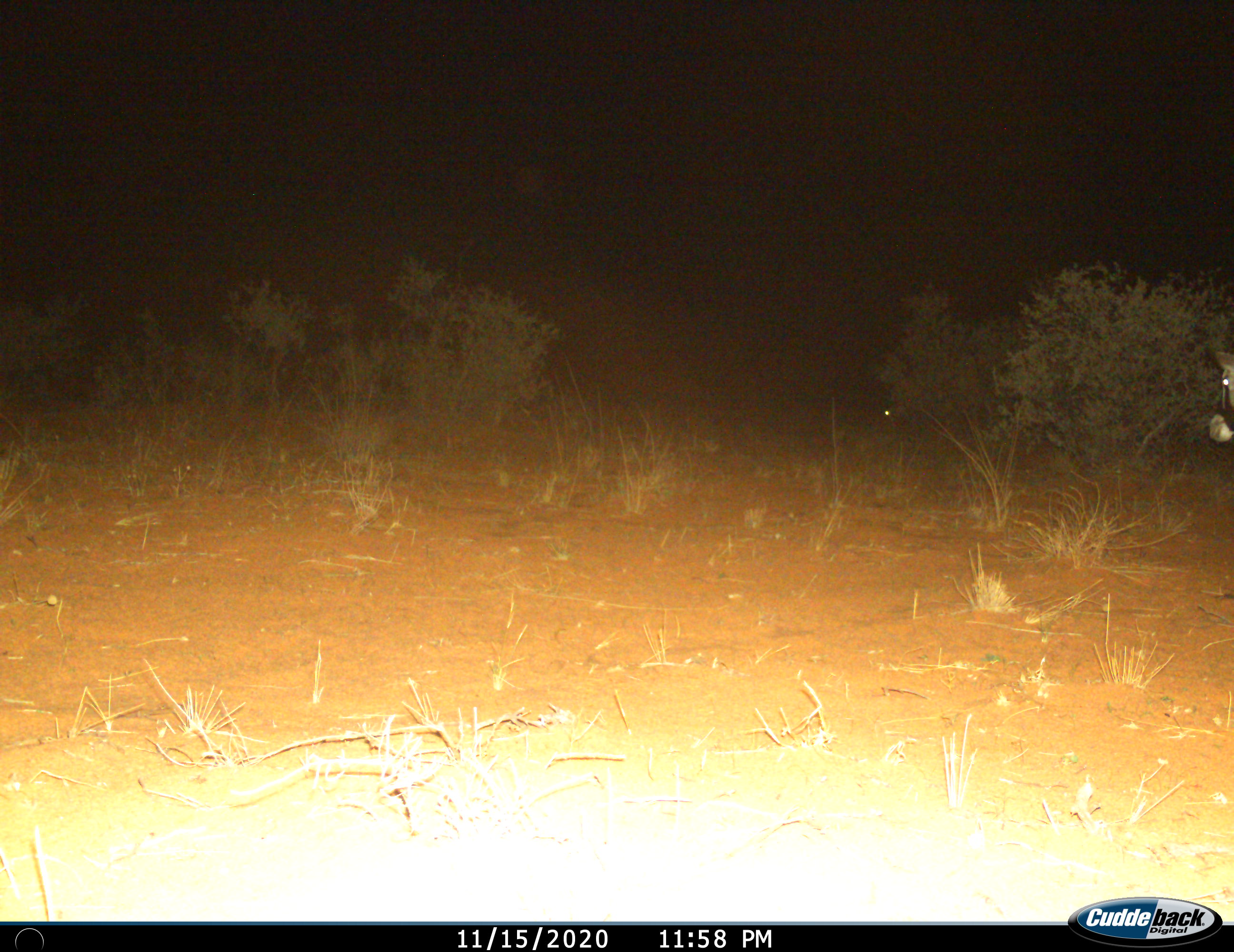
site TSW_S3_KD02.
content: unidentified animal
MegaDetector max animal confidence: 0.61